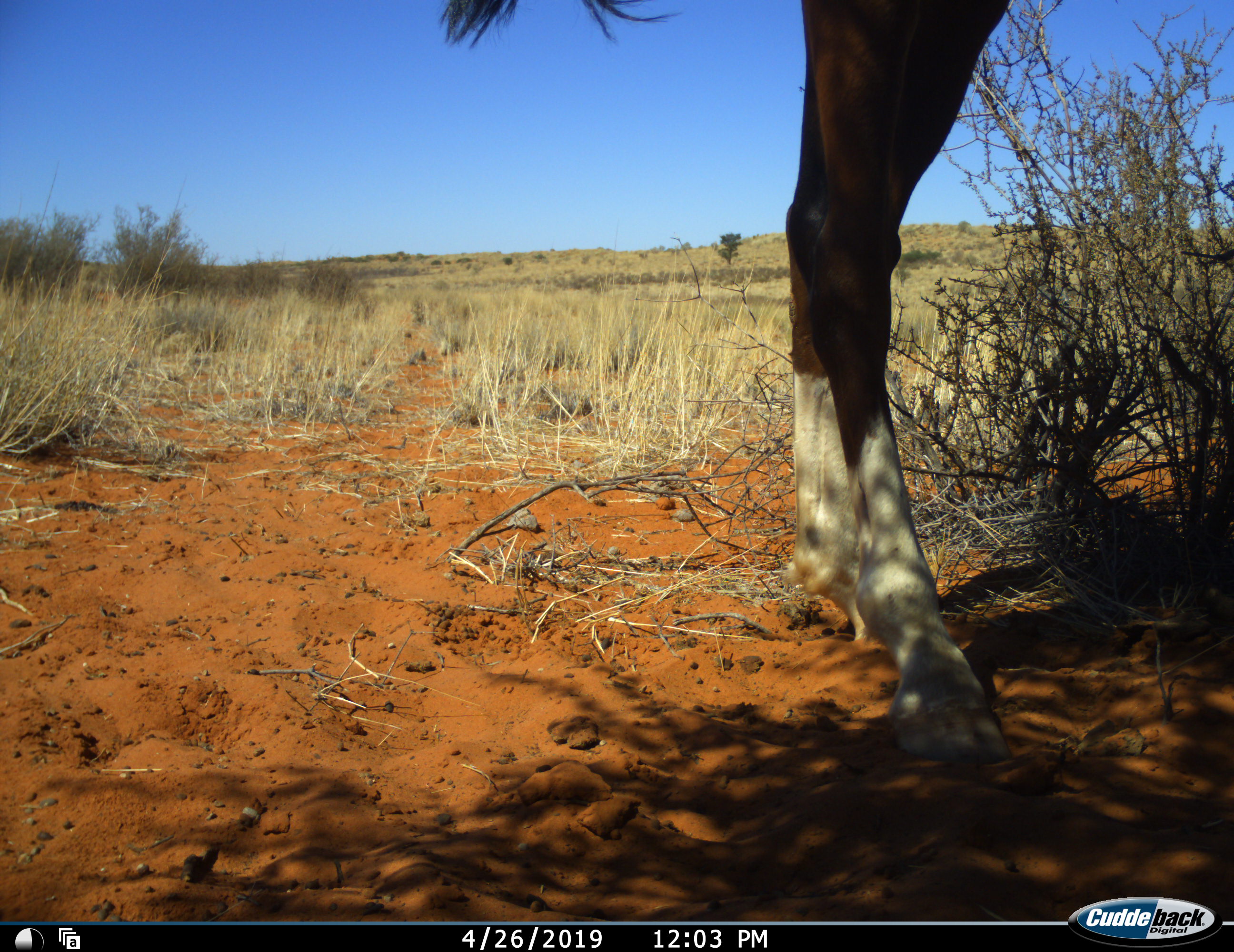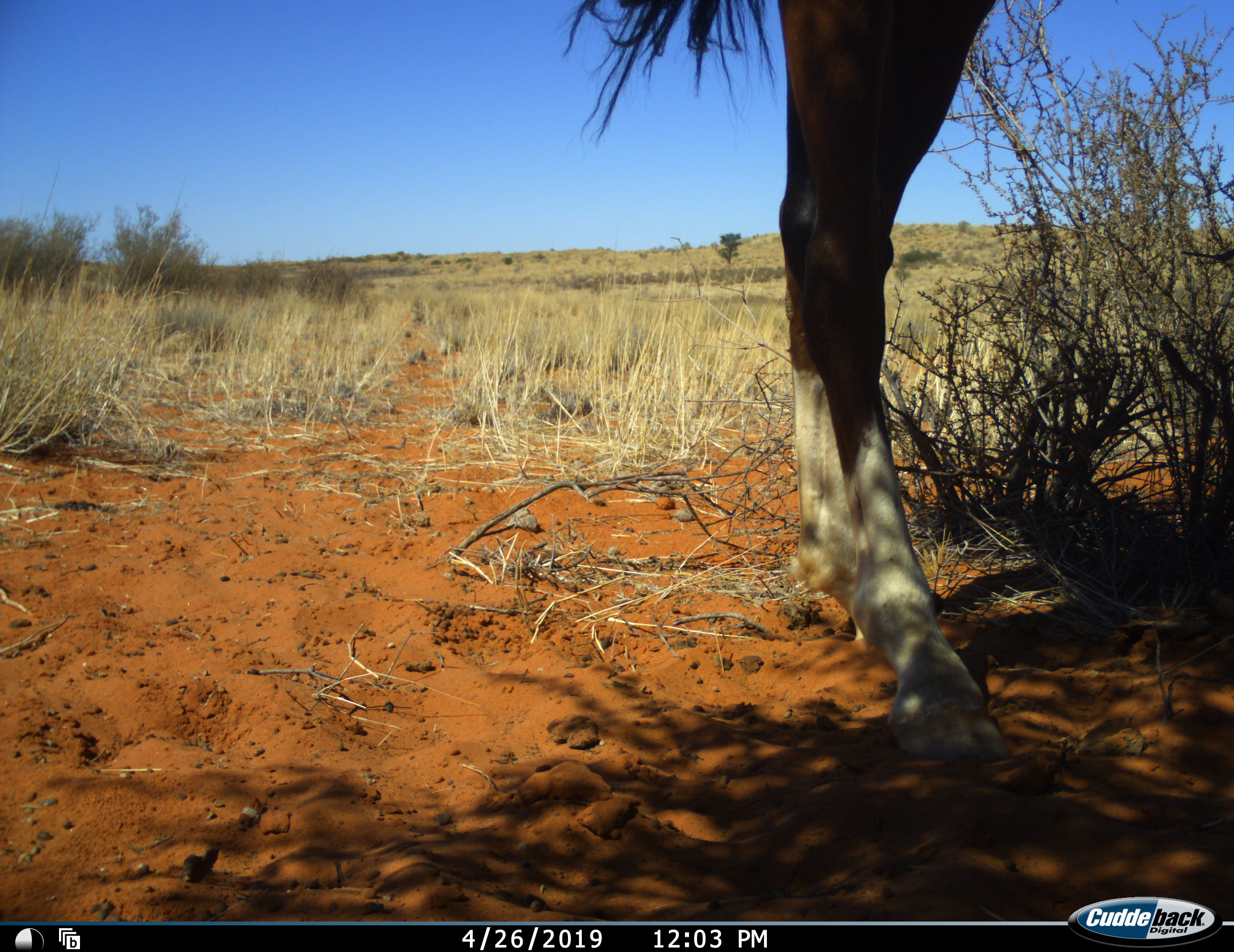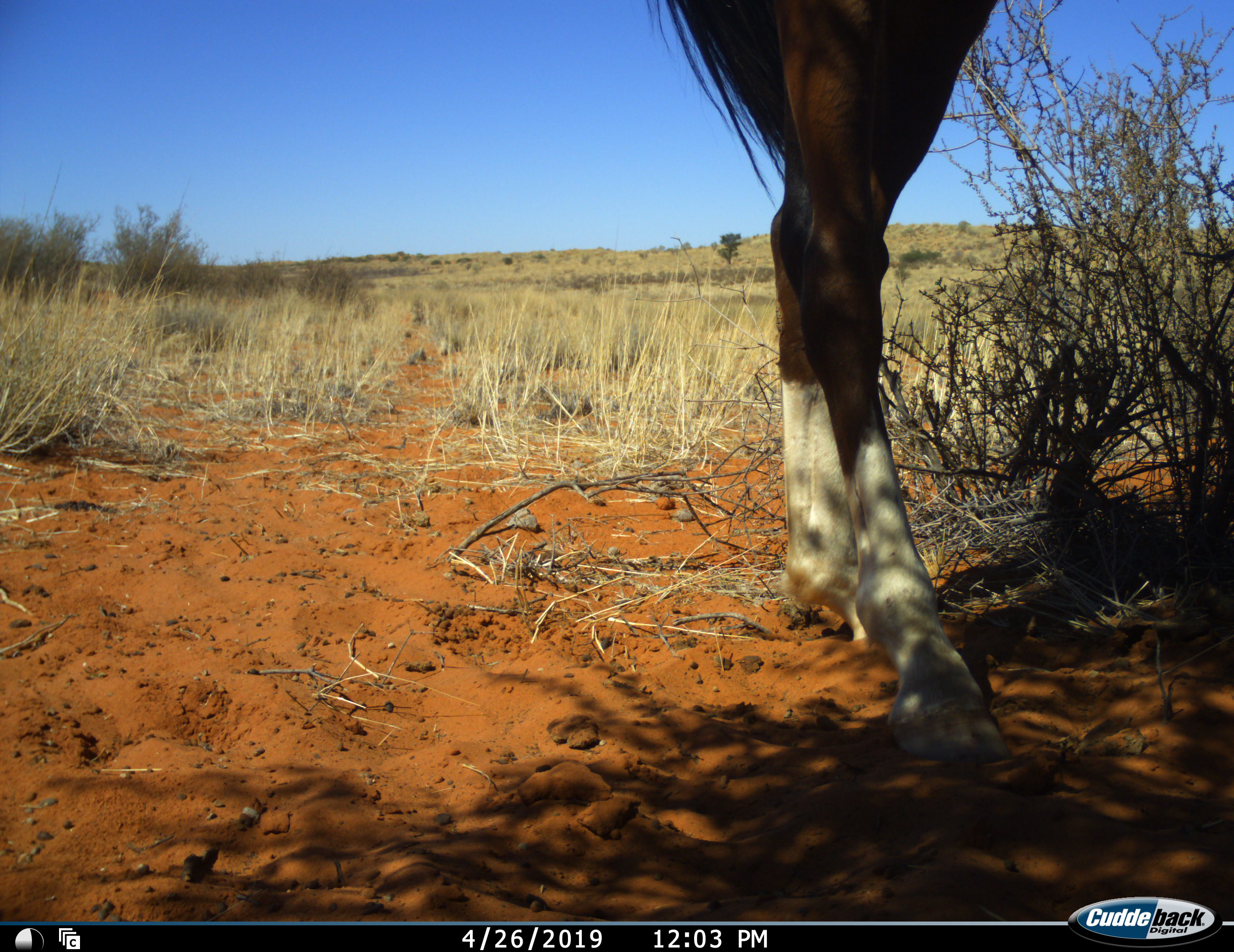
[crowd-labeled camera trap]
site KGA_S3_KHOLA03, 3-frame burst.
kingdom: Animalia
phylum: Chordata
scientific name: Vertebrata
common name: domestic animal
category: domesticanimal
Domesticanimal (domestic animal) (Vertebrata), count 1. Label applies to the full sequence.